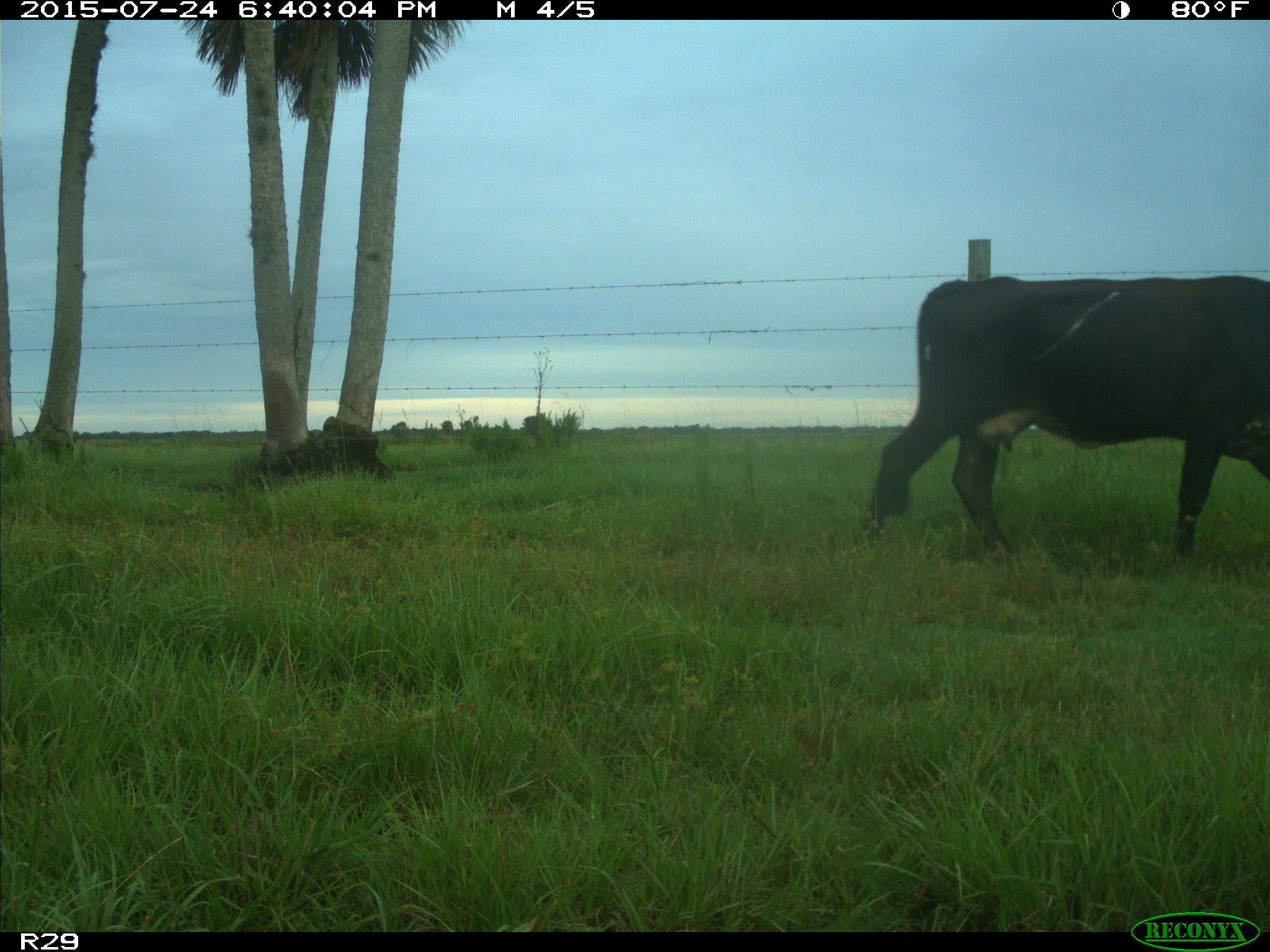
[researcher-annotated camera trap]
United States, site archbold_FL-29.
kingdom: Animalia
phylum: Chordata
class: Mammalia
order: Artiodactyla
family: Bovidae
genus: Bos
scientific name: Bos taurus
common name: domestic cow